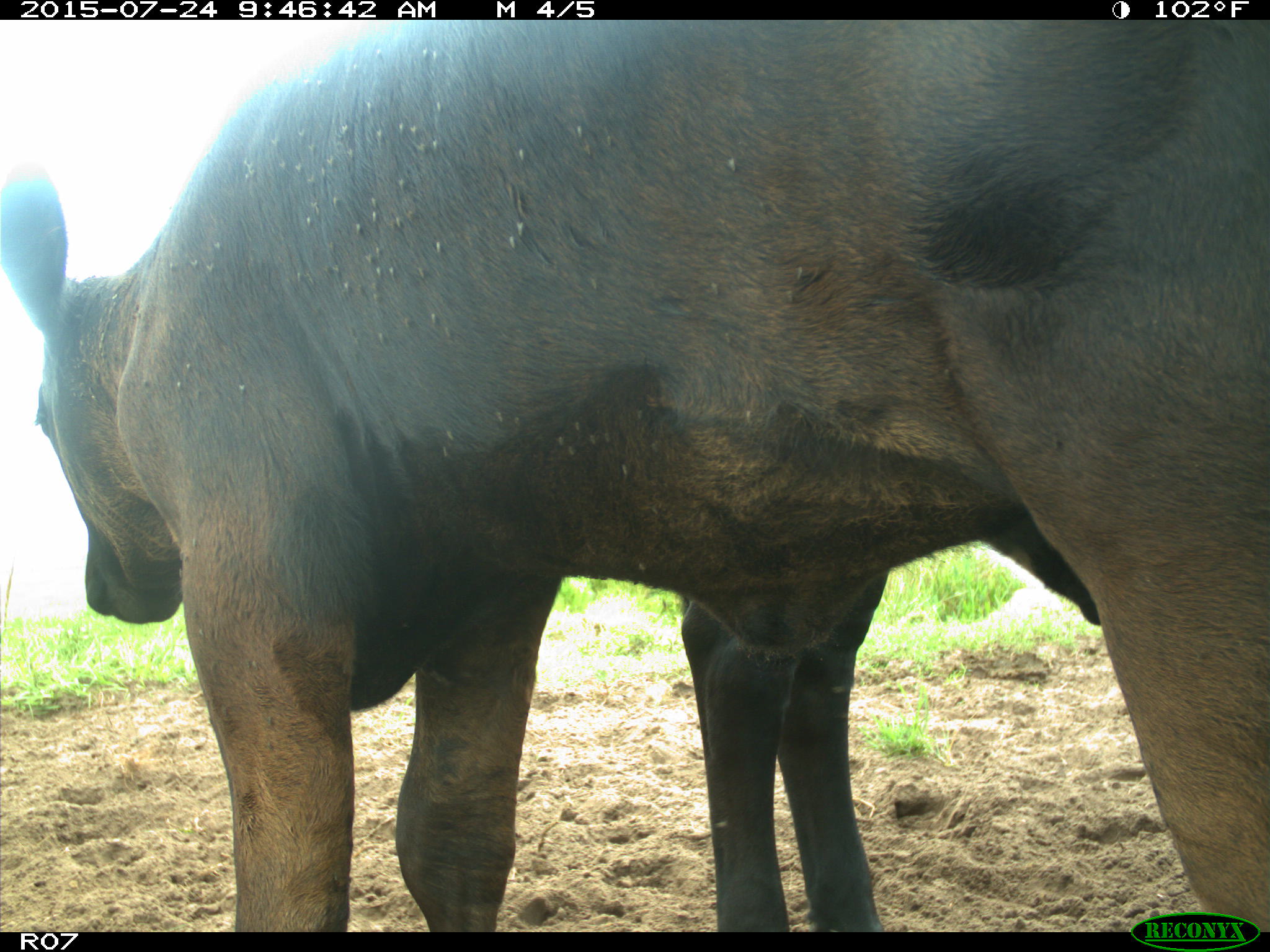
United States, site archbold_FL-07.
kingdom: Animalia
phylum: Chordata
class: Mammalia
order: Artiodactyla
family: Bovidae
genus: Bos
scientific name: Bos taurus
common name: domestic cow